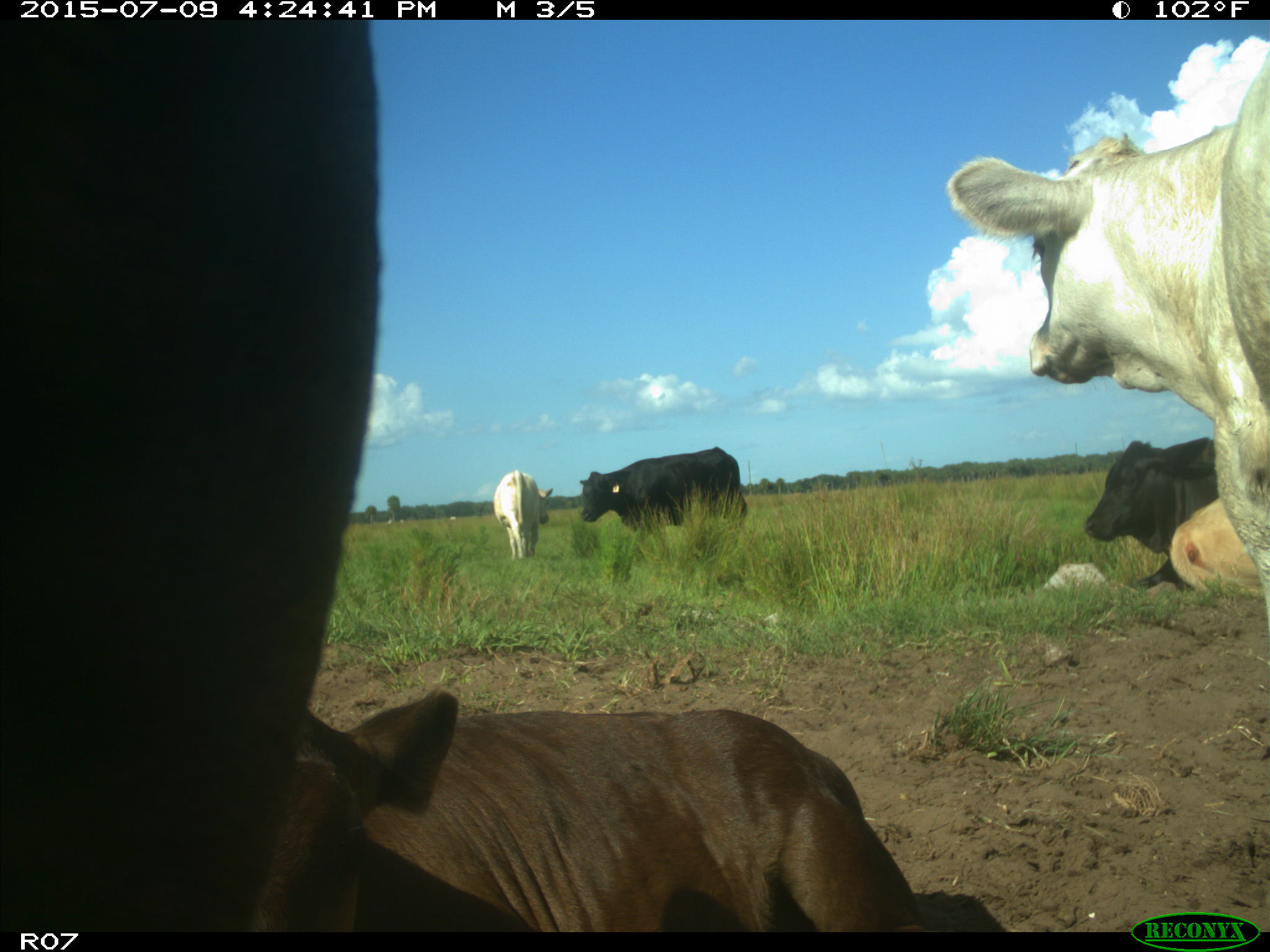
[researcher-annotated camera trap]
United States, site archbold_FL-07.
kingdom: Animalia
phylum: Chordata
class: Mammalia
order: Artiodactyla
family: Bovidae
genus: Bos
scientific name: Bos taurus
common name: domestic cow